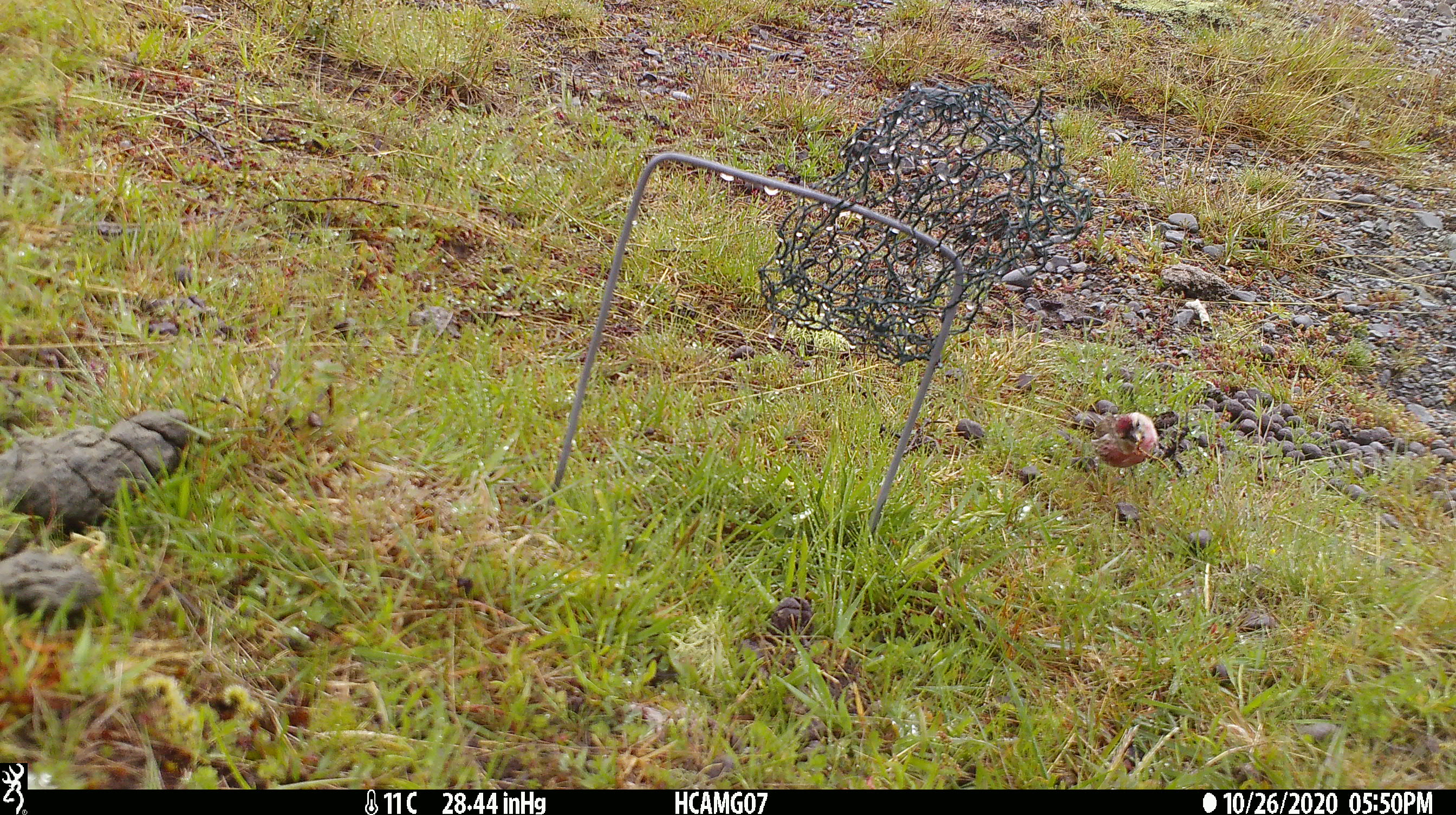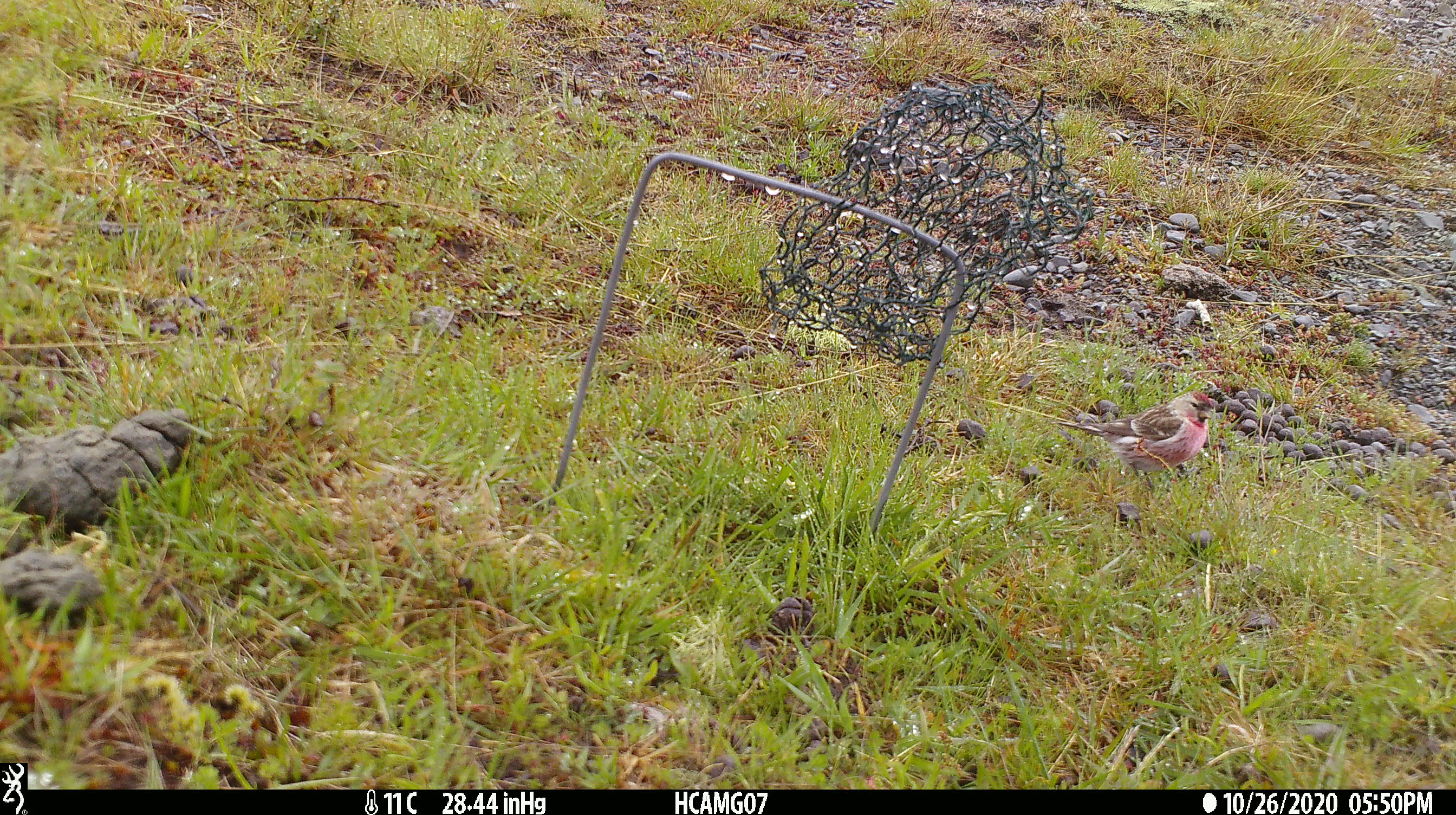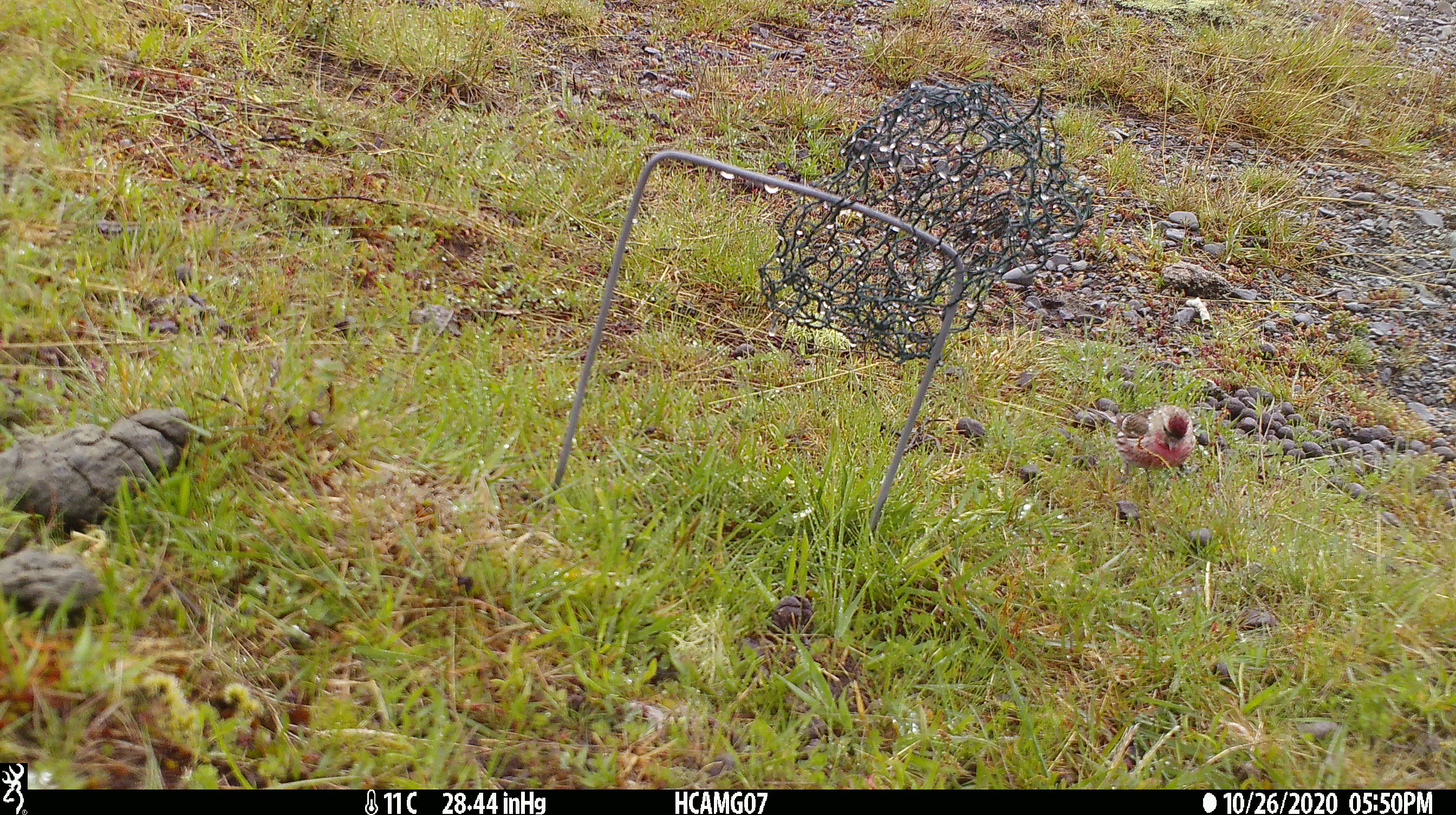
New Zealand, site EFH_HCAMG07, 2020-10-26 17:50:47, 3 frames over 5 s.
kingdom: Animalia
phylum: Chordata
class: Aves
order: Passeriformes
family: Fringillidae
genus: Acanthis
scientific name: Acanthis flammea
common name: common redpoll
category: redpoll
Redpoll (common redpoll) (Acanthis flammea).